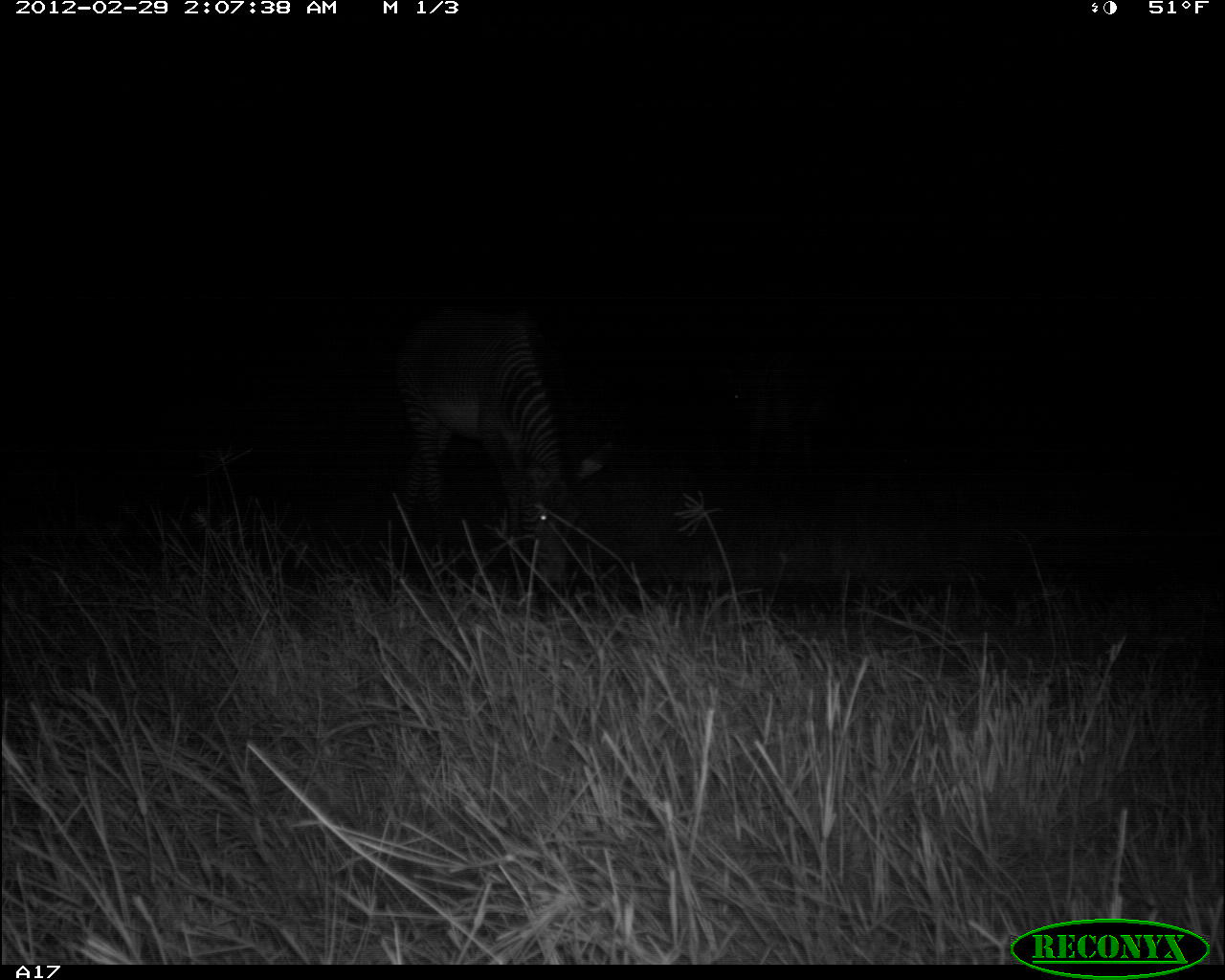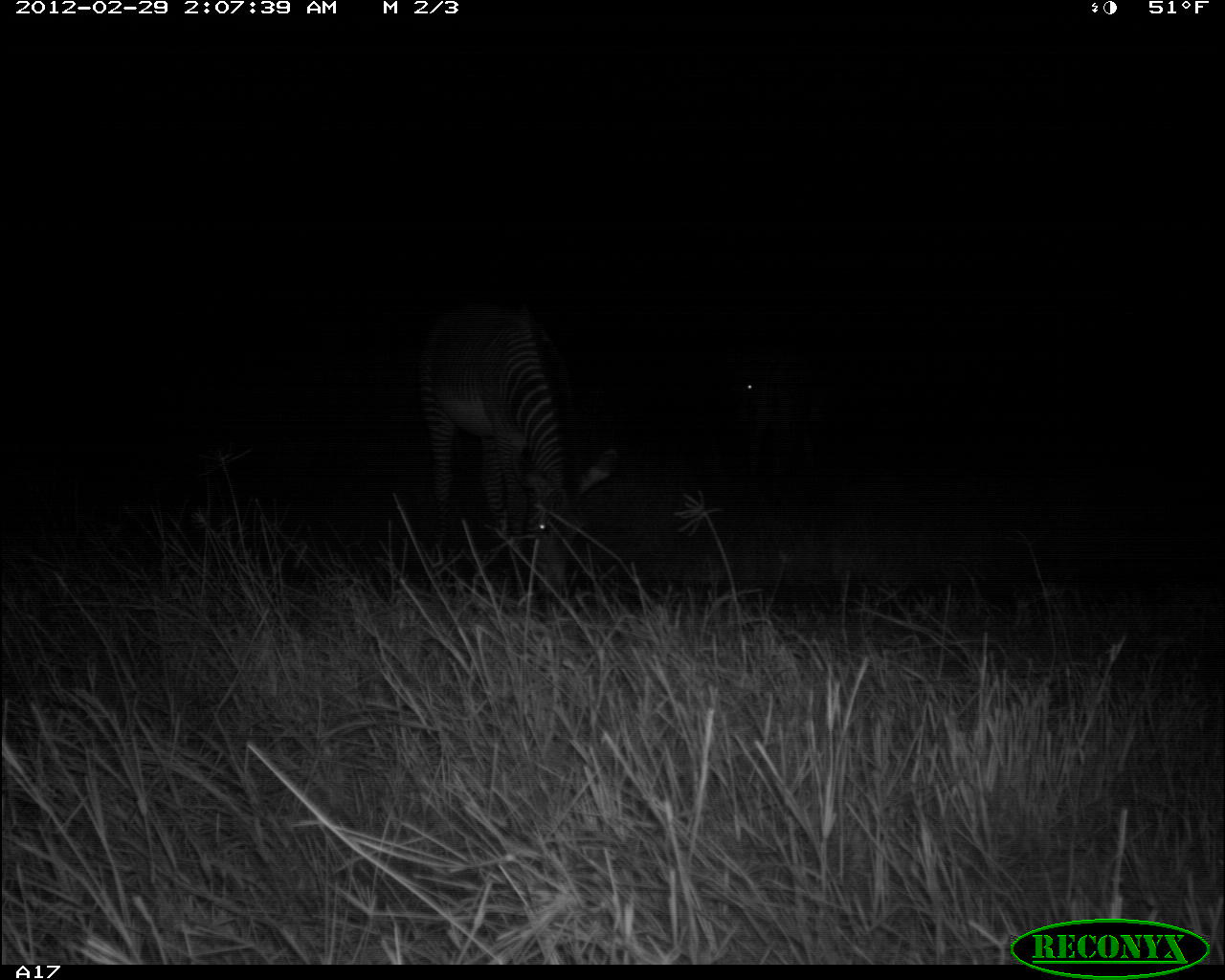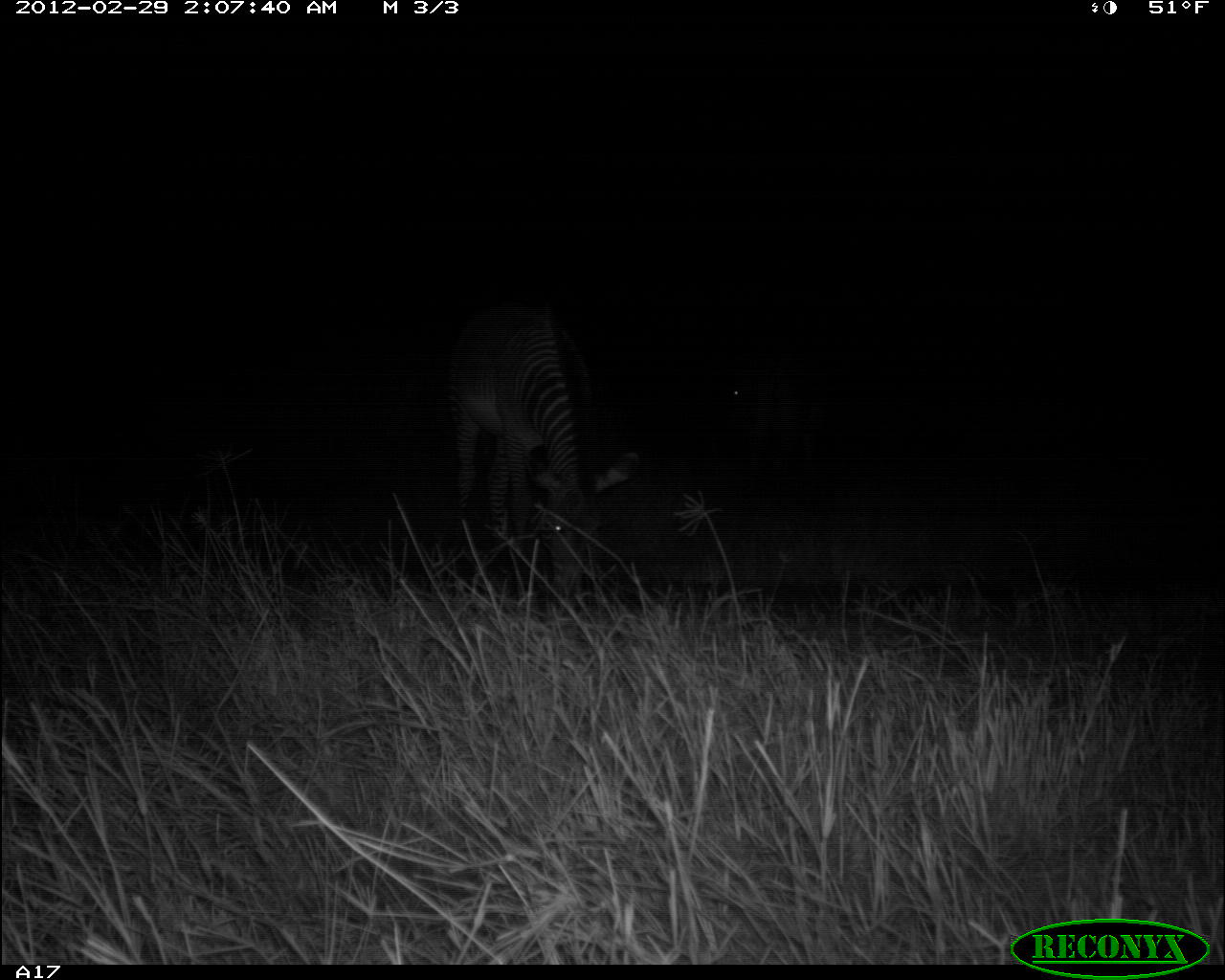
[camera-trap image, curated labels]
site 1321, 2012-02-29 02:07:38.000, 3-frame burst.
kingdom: Animalia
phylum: Chordata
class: Mammalia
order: Perissodactyla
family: Equidae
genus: Equus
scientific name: Equus grevyi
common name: grévy's zebra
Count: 1.